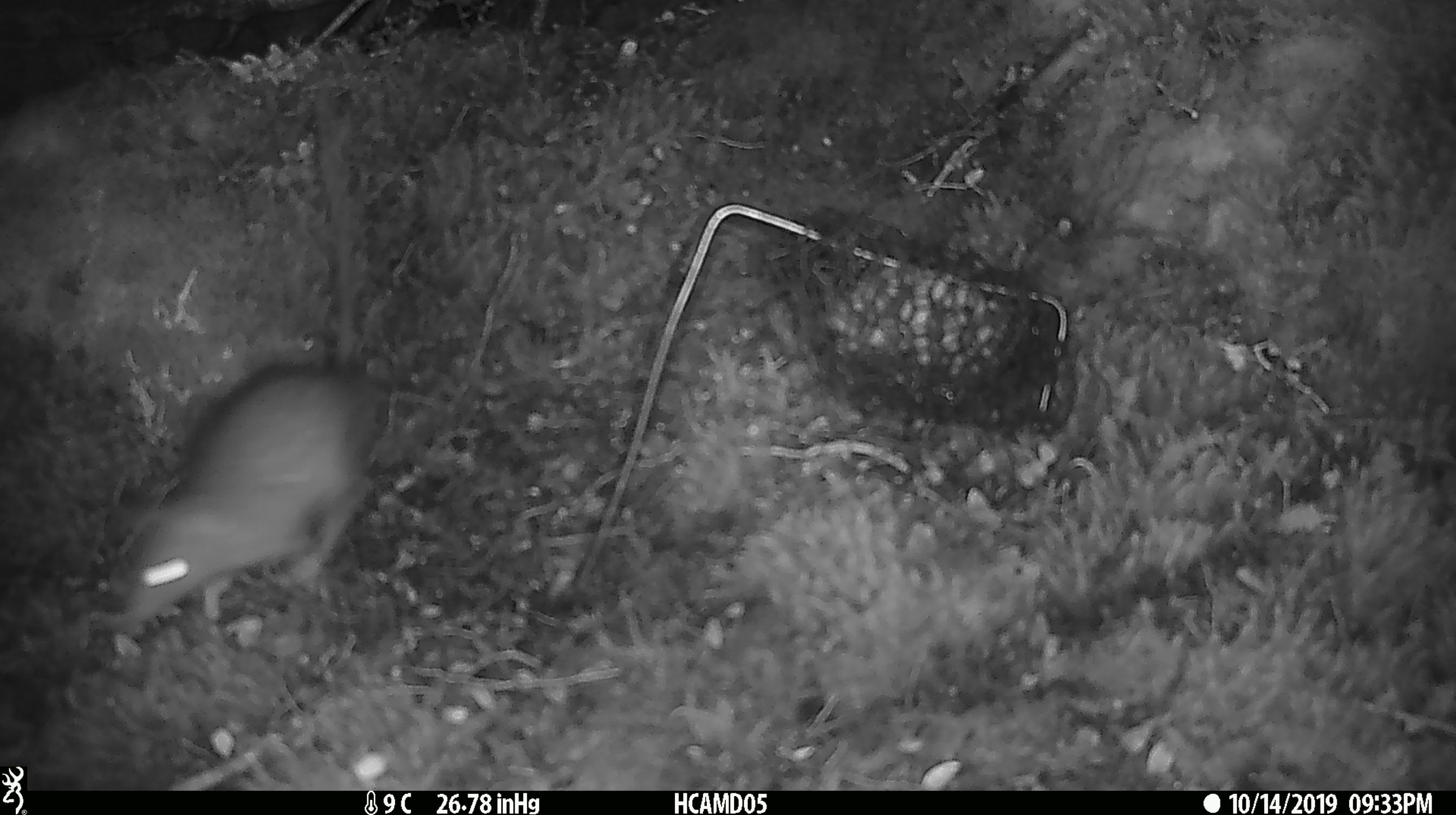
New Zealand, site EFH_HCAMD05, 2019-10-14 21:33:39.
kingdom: Animalia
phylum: Chordata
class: Mammalia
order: Rodentia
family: Muridae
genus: Rattus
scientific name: Rattus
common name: rat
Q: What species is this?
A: Rat (Rattus).